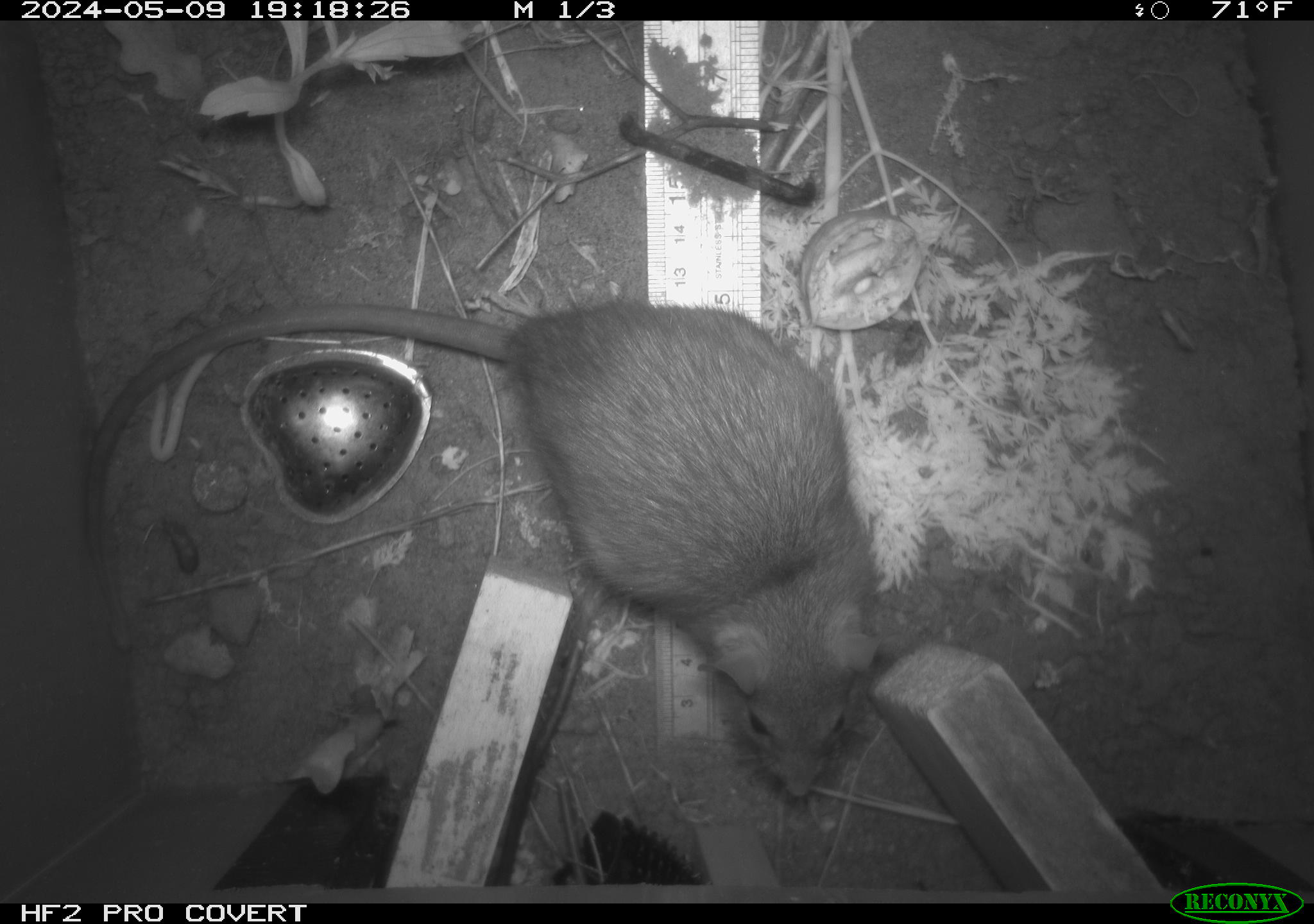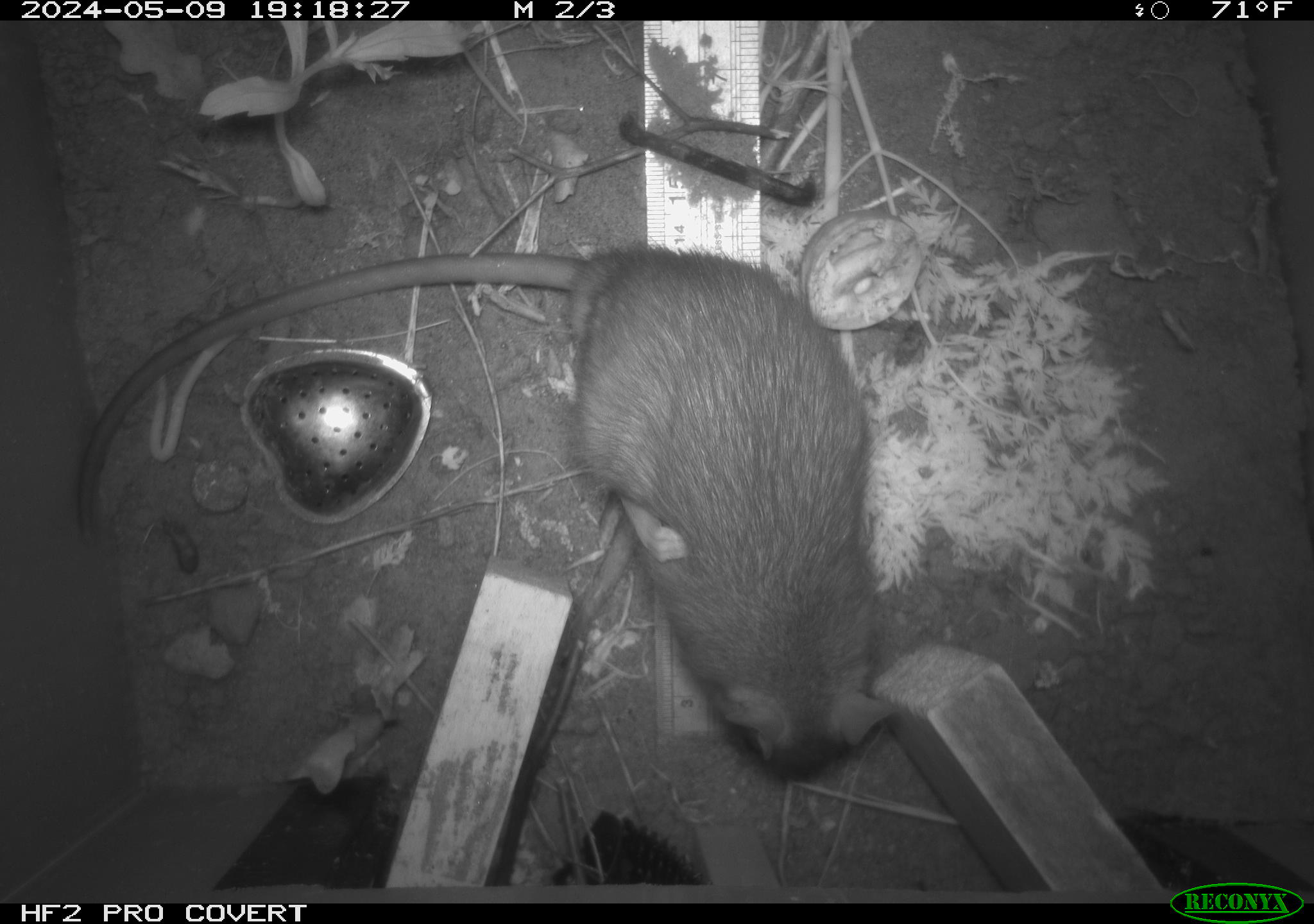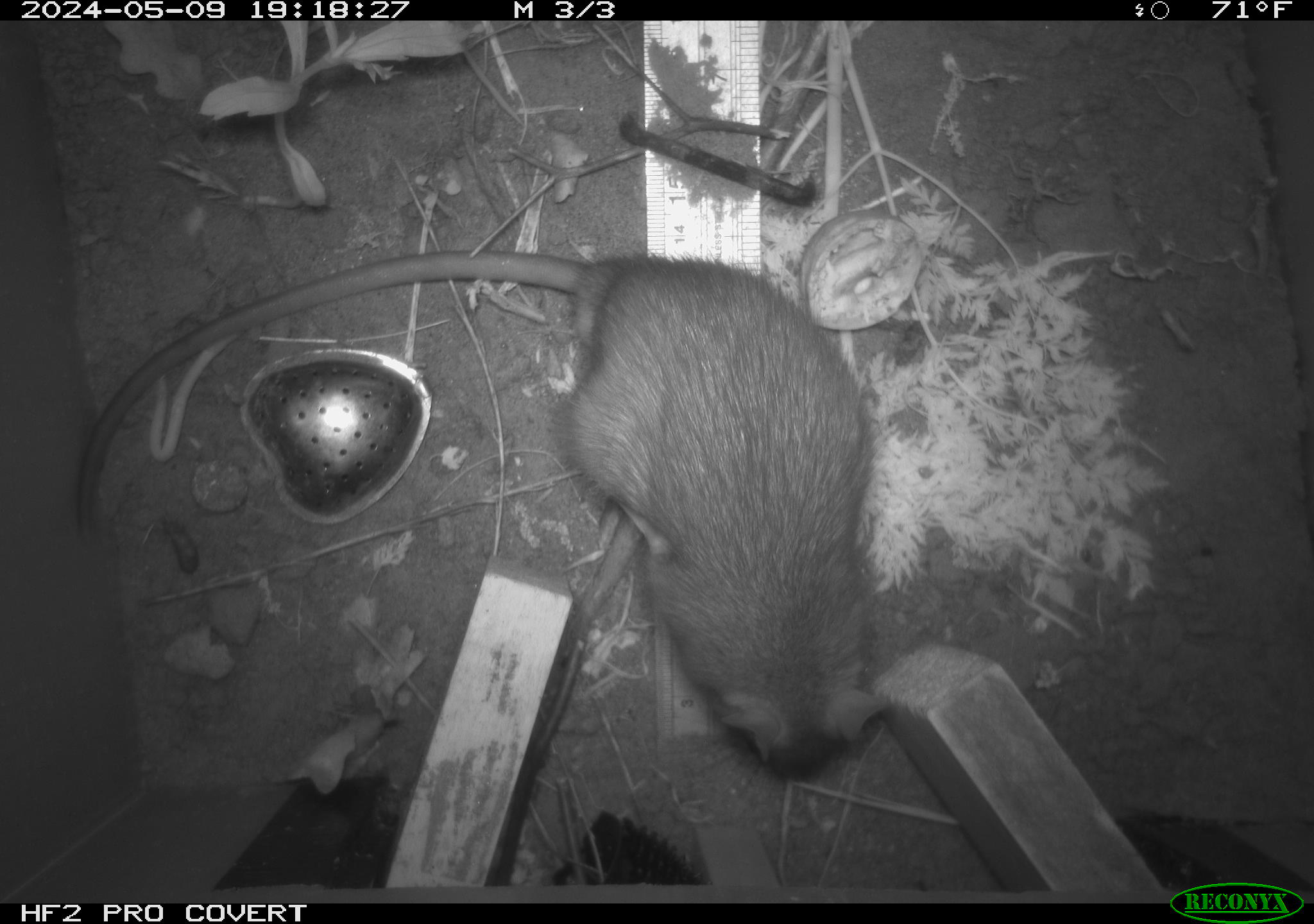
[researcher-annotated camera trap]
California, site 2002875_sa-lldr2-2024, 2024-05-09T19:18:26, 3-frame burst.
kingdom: Animalia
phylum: Chordata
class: Mammalia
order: Rodentia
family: Muridae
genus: Rattus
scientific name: Rattus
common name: rat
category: rattus species